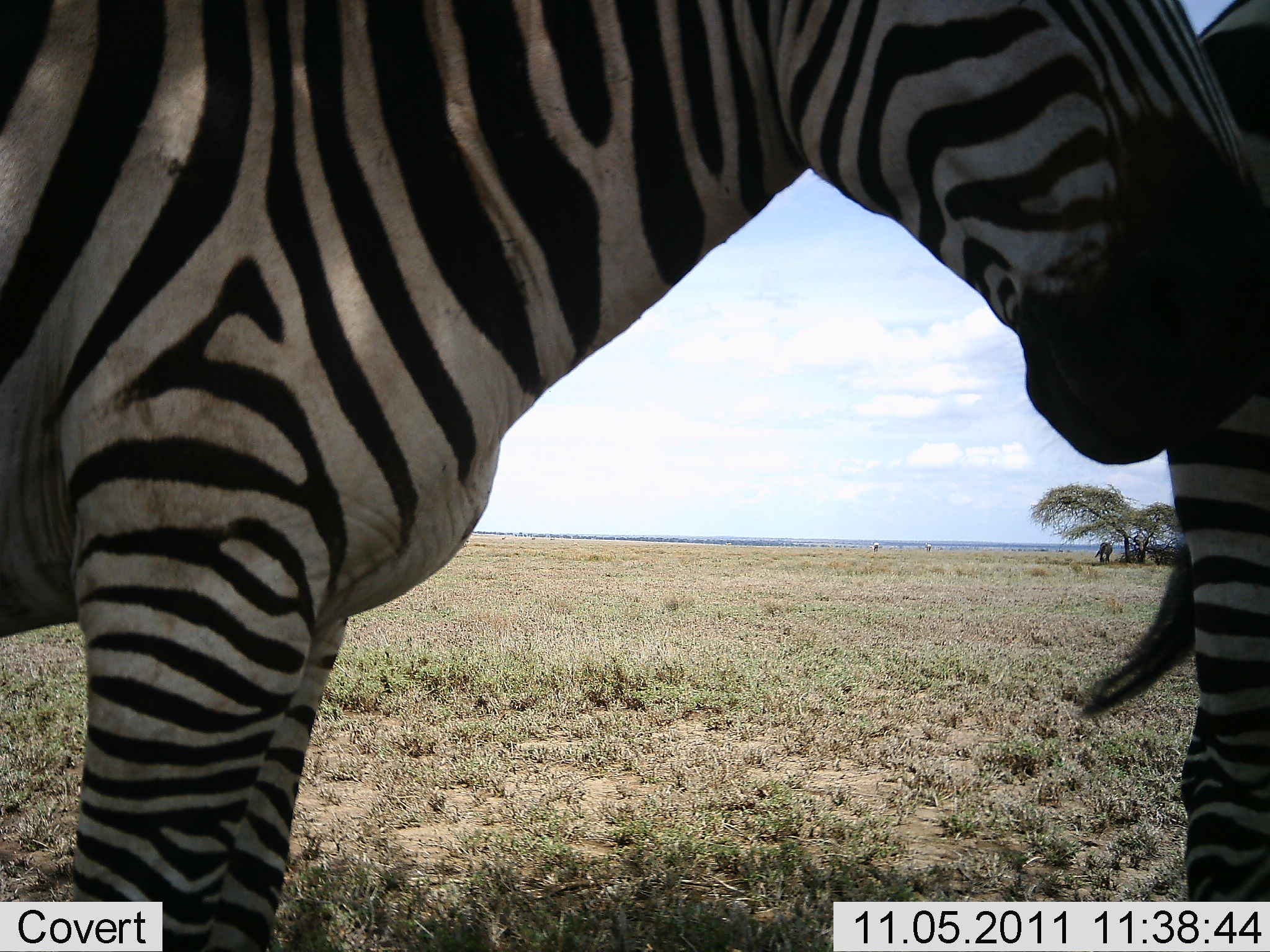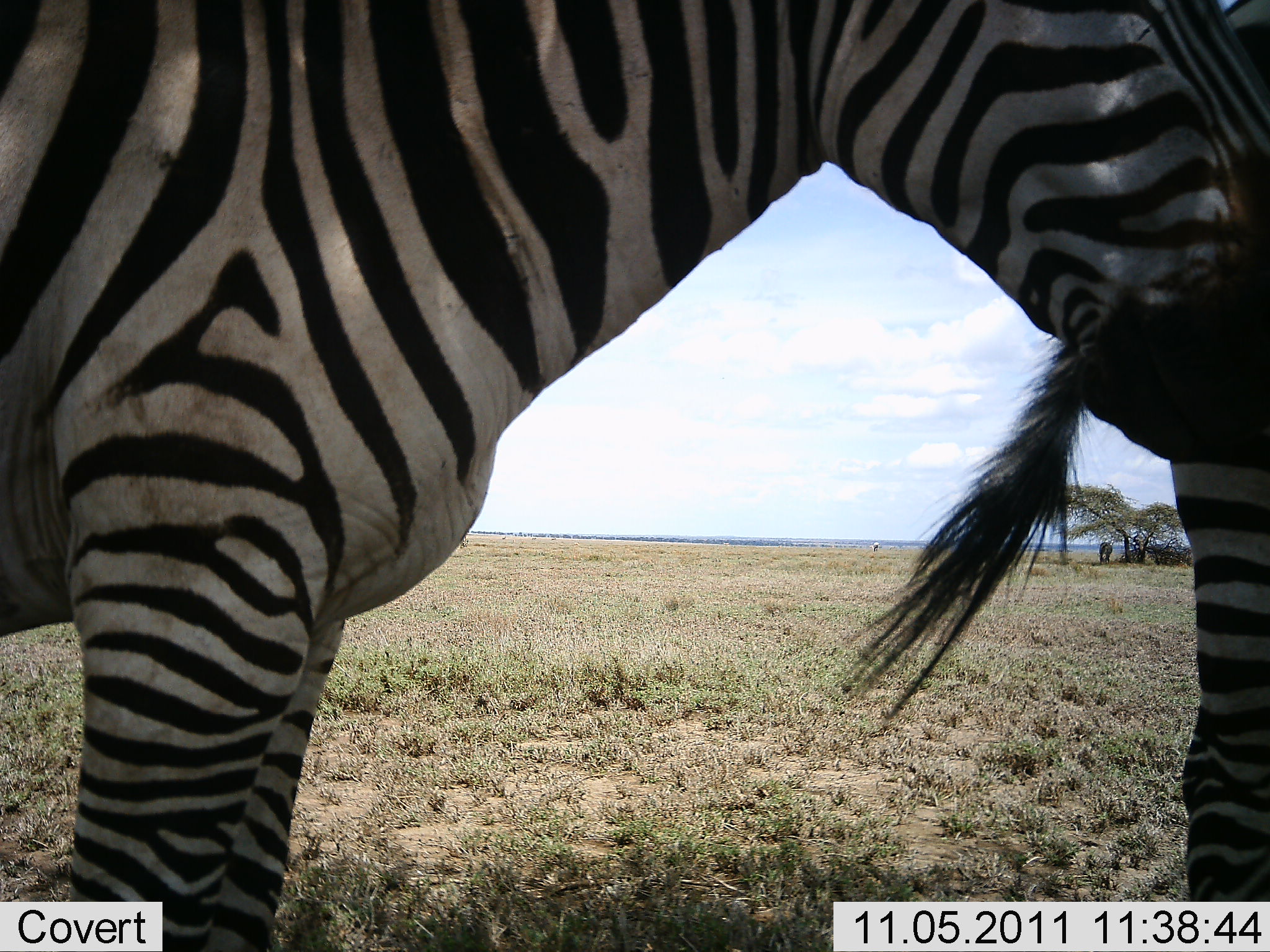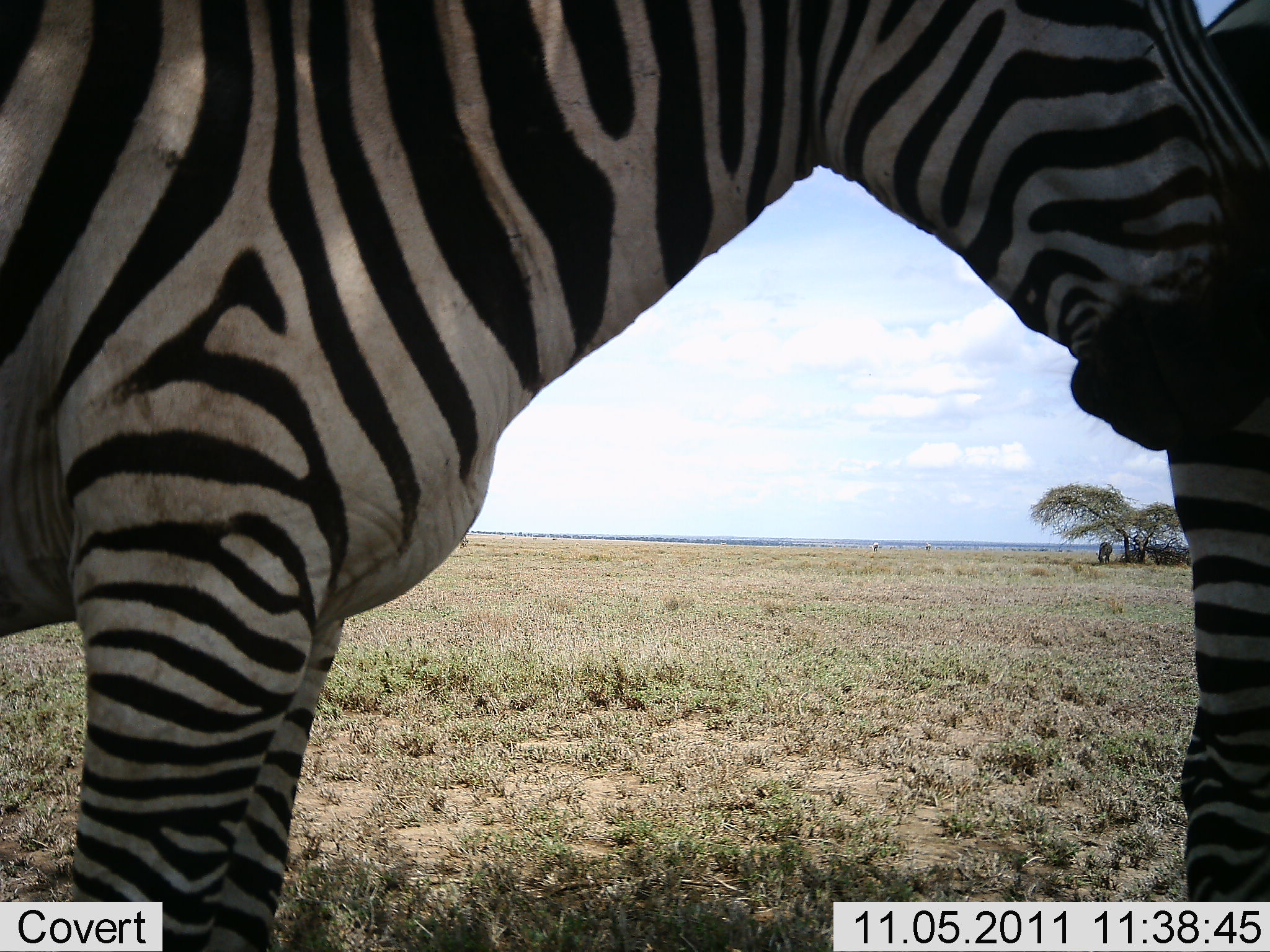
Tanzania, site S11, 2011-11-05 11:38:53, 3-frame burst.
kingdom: Animalia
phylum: Chordata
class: Mammalia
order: Perissodactyla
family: Equidae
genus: Equus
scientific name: Equus quagga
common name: plains zebra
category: zebra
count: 2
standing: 82%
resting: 0%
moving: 0%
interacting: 18%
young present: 0%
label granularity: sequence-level